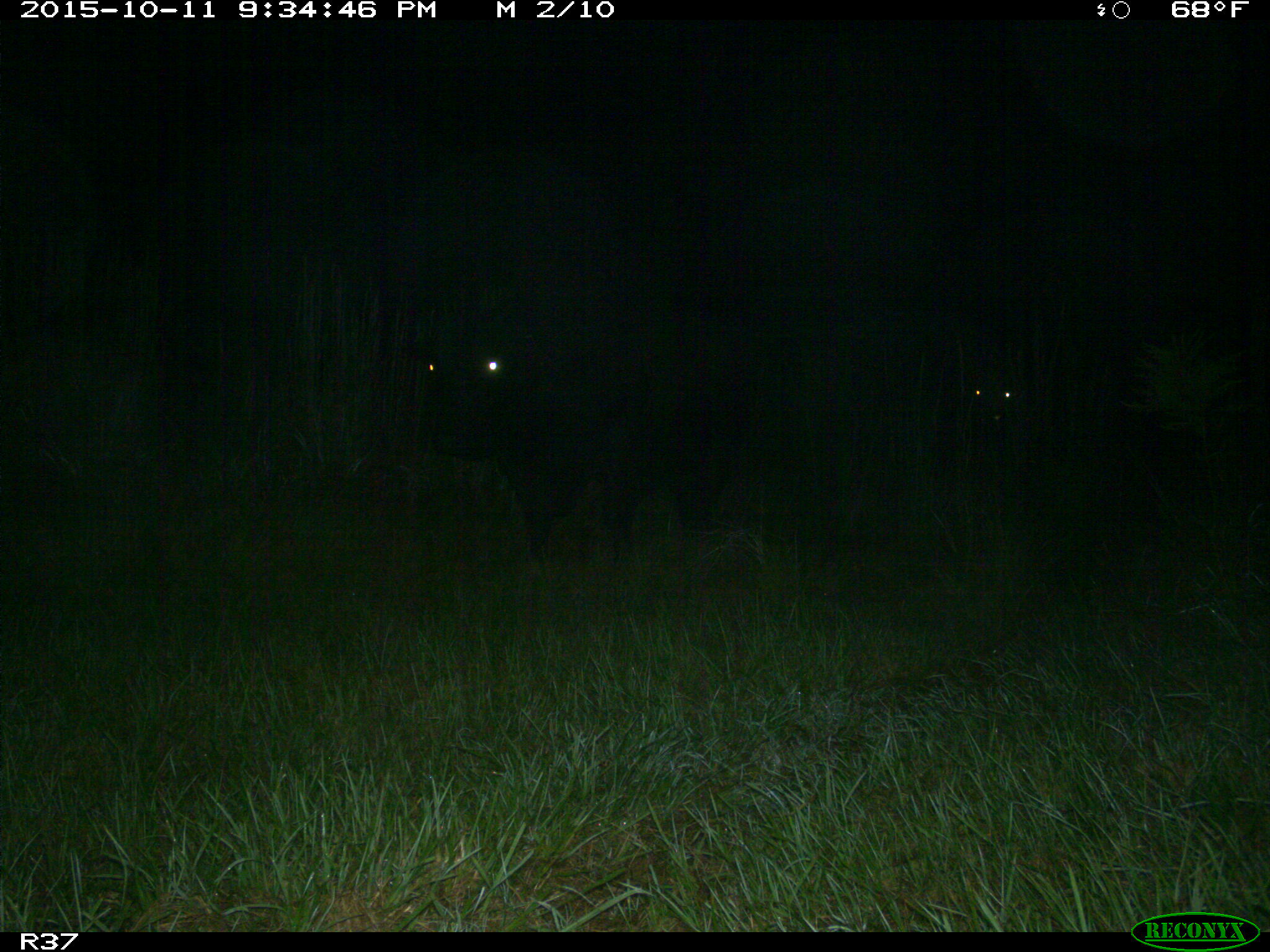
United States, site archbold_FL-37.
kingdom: Animalia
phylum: Chordata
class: Mammalia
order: Artiodactyla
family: Suidae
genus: Sus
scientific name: Sus scrofa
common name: wild boar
Sus scrofa (wild boar).